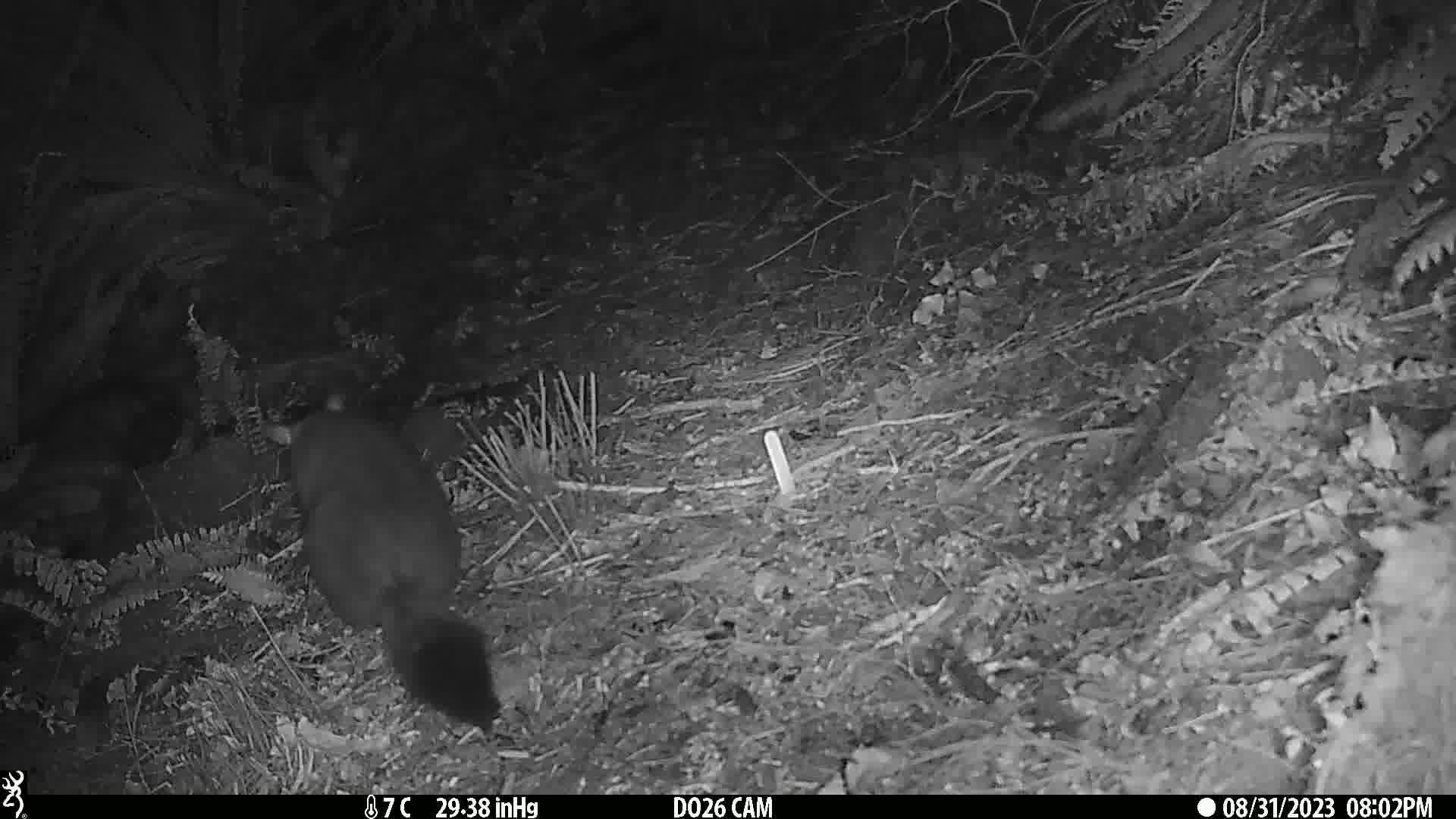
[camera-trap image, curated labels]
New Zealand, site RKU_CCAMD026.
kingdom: Animalia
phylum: Chordata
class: Mammalia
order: Diprotodontia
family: Phalangeridae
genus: Trichosurus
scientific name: Trichosurus vulpecula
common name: common brushtail possum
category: possum